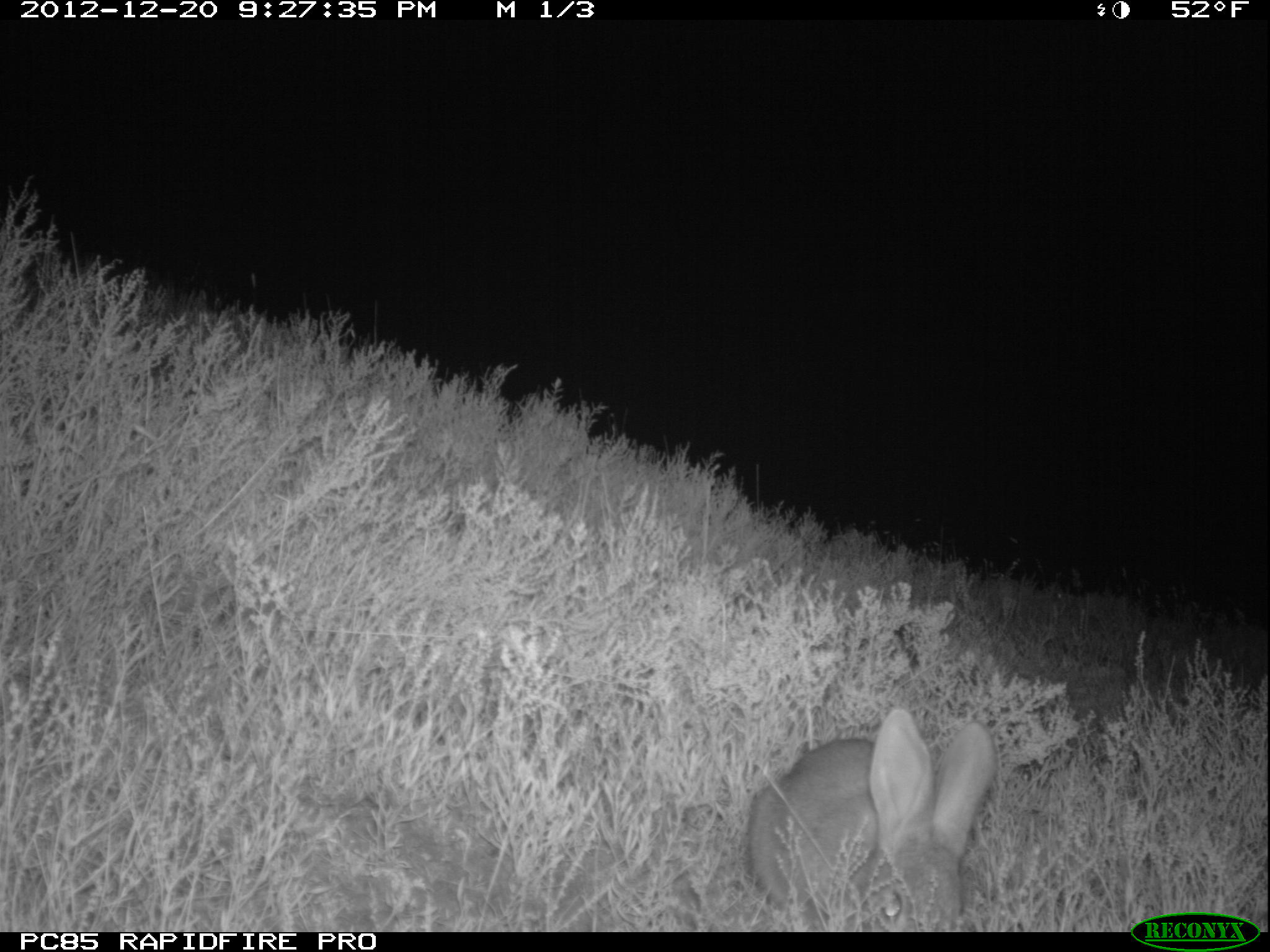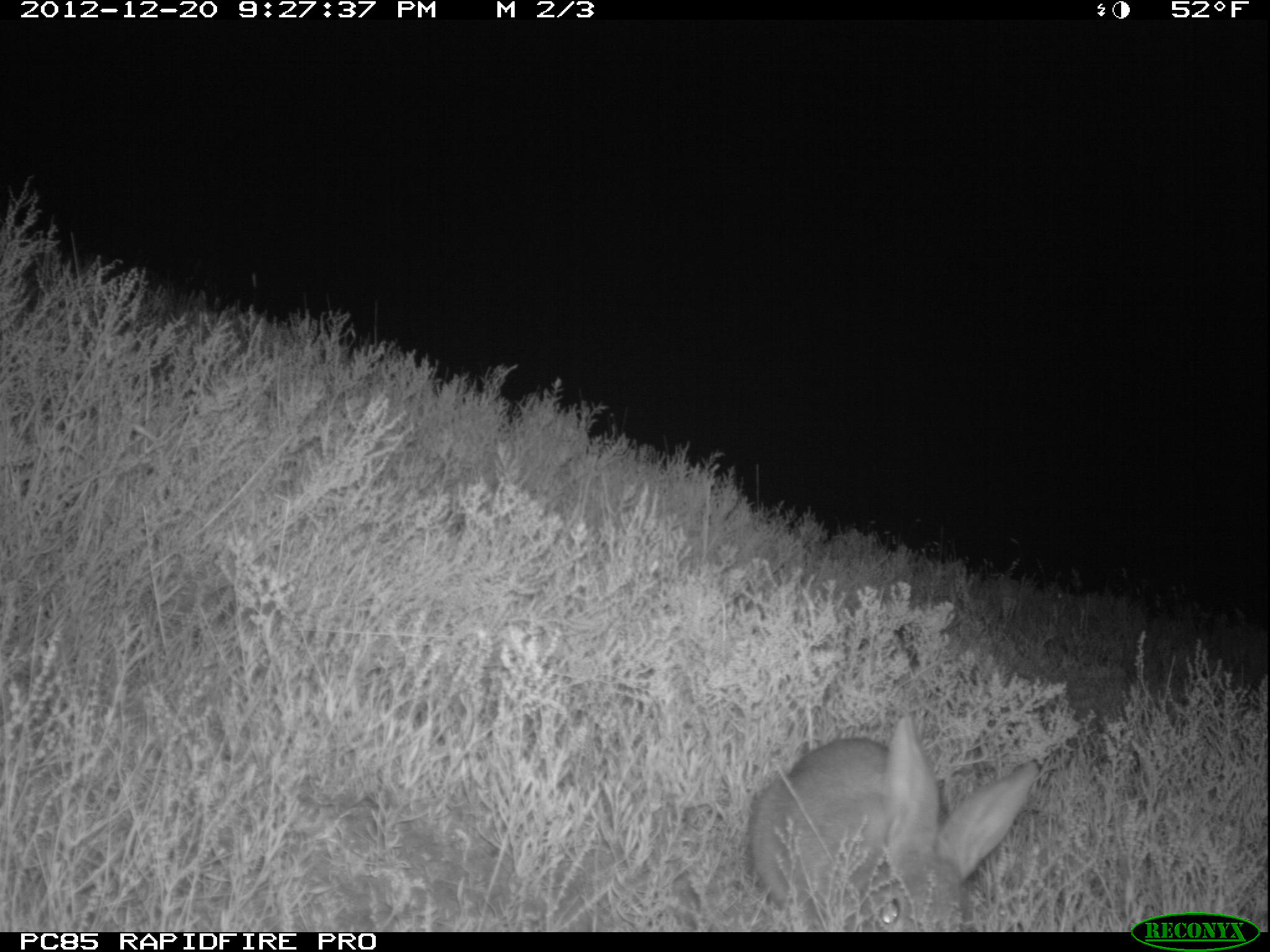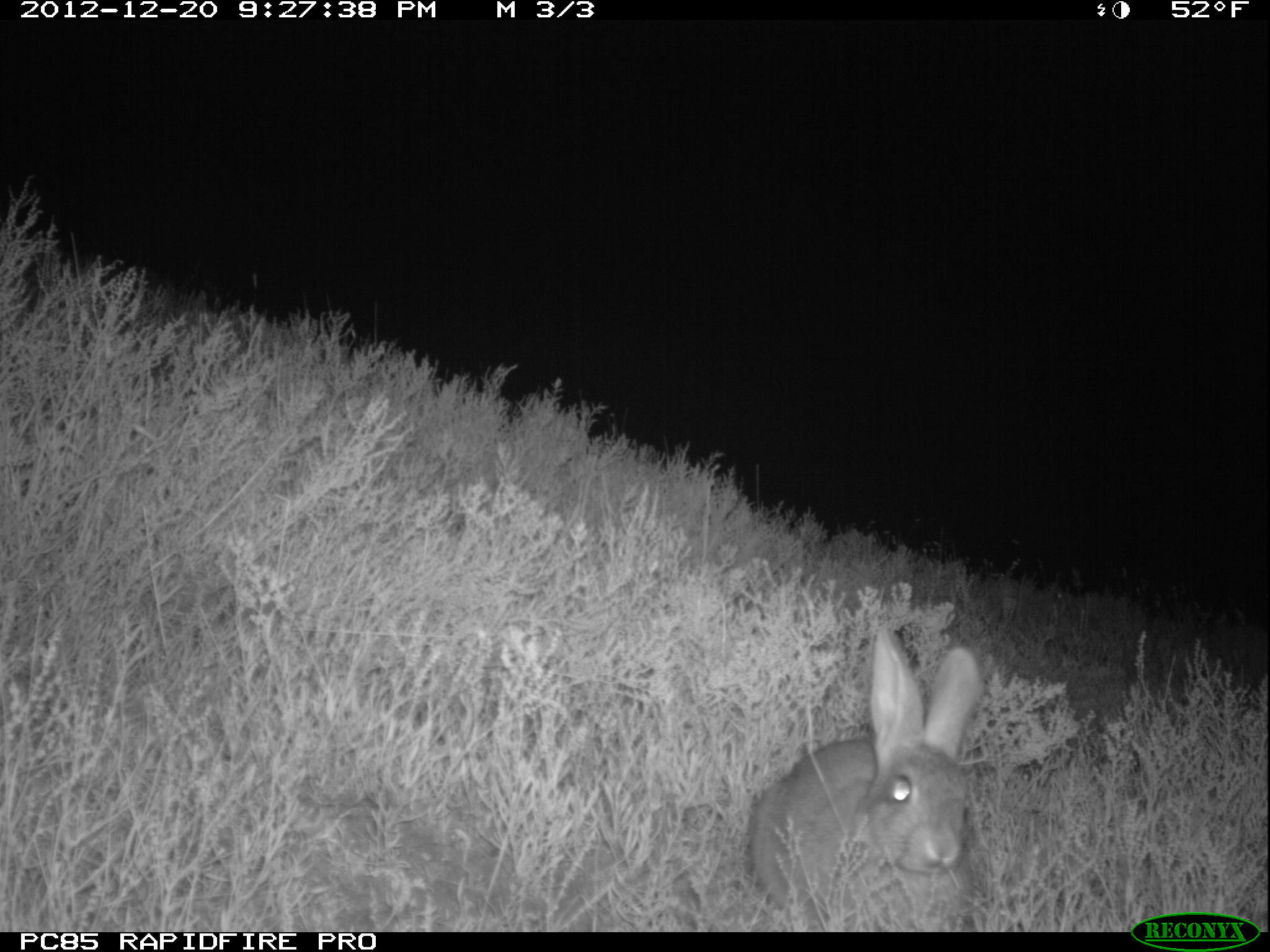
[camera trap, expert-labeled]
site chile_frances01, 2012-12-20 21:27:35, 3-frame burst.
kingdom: Animalia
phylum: Chordata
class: Mammalia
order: Lagomorpha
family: Leporidae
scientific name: Leporidae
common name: rabbits and hares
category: rabbit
Rabbit (rabbits and hares) (Leporidae).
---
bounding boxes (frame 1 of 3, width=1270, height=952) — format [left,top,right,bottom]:
rabbit: [741,708,995,930]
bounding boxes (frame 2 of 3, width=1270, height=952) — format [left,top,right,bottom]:
rabbit: [741,715,1037,931]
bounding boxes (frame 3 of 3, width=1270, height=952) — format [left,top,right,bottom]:
rabbit: [740,631,983,930]